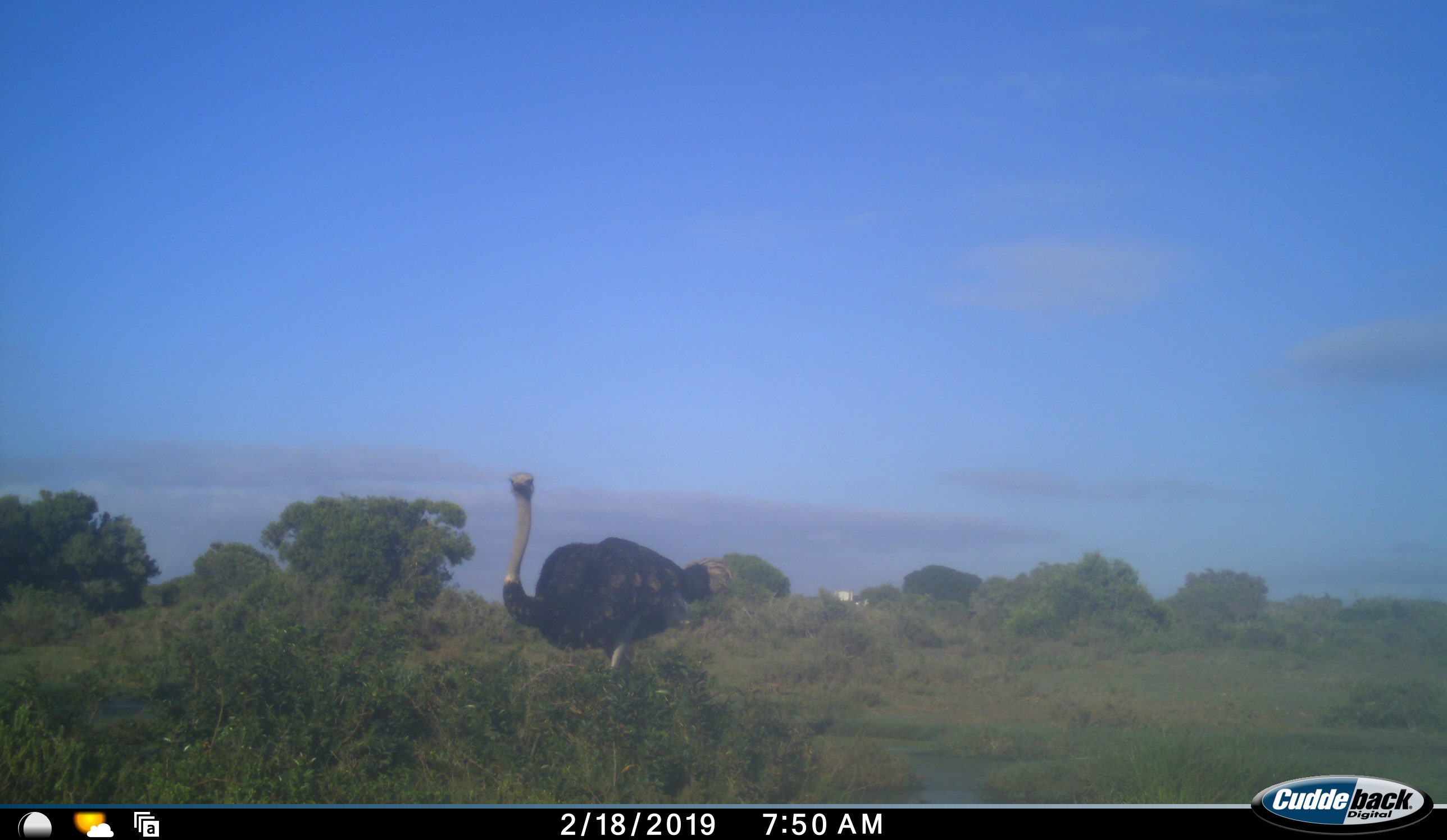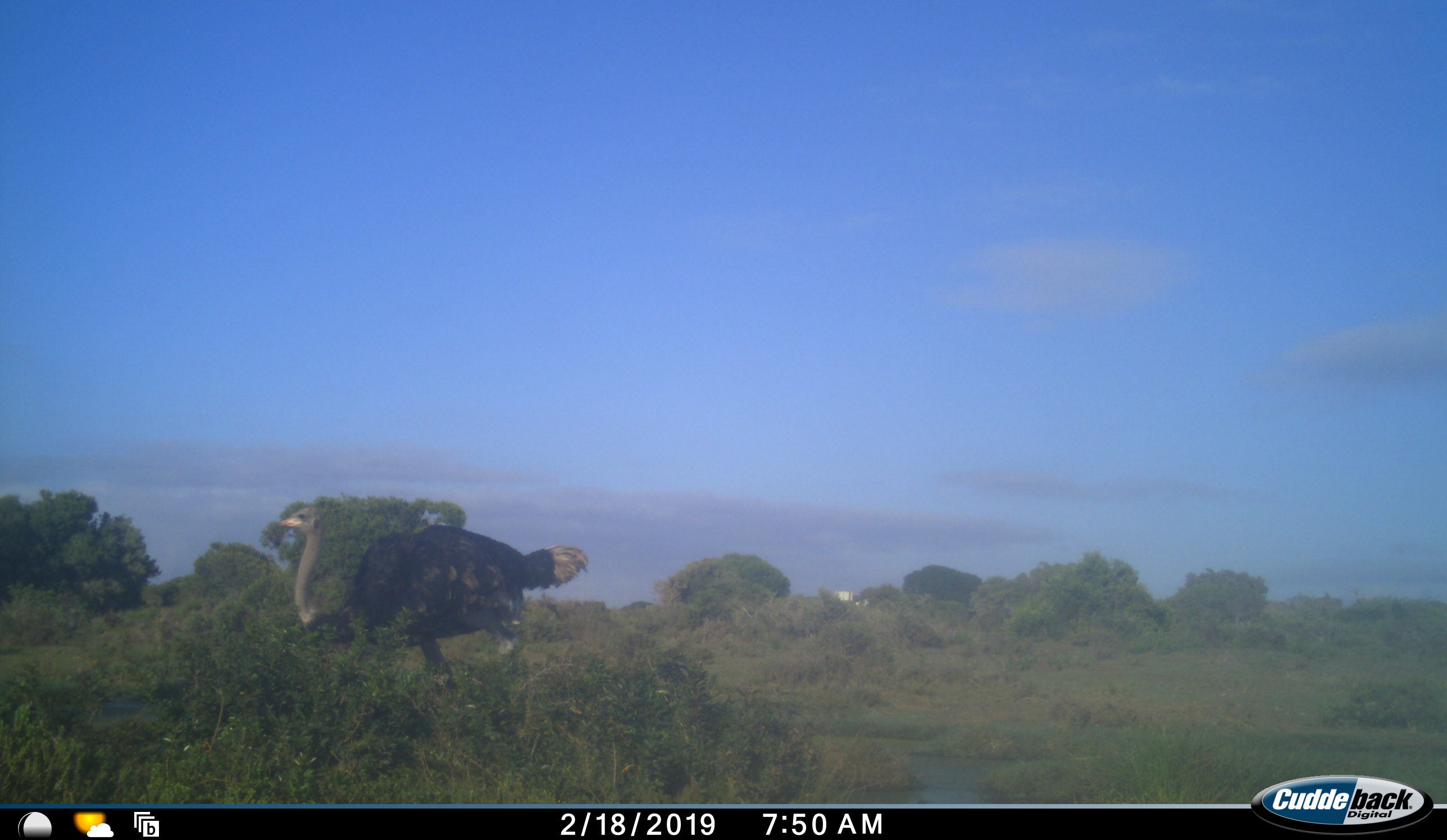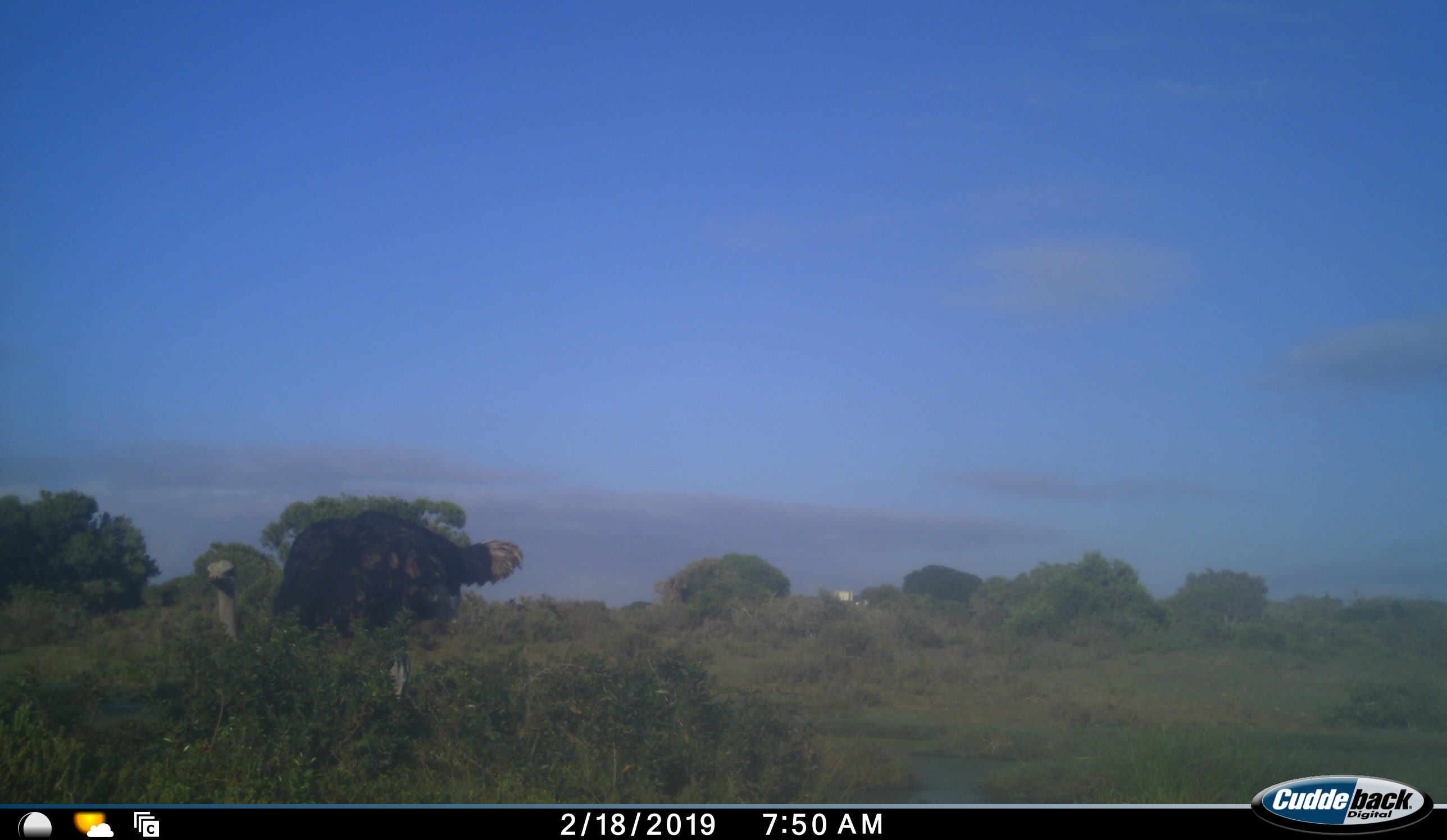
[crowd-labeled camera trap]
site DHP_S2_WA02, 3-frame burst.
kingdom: Animalia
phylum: Chordata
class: Aves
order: Struthioniformes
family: Struthionidae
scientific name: Struthionidae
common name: ostrich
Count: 1.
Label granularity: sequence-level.